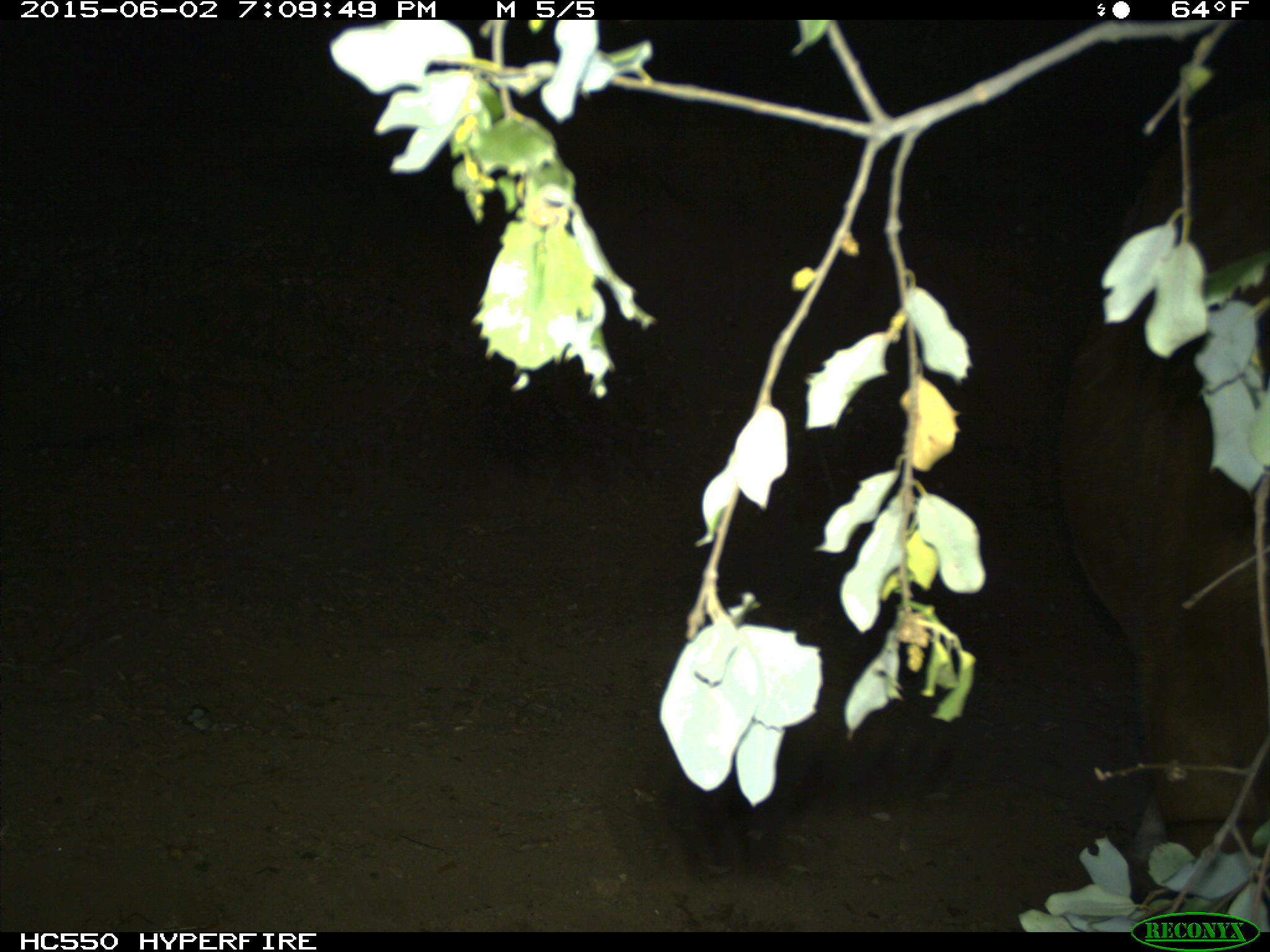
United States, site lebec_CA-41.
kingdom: Animalia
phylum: Chordata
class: Mammalia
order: Artiodactyla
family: Bovidae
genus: Bos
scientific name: Bos taurus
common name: domestic cow